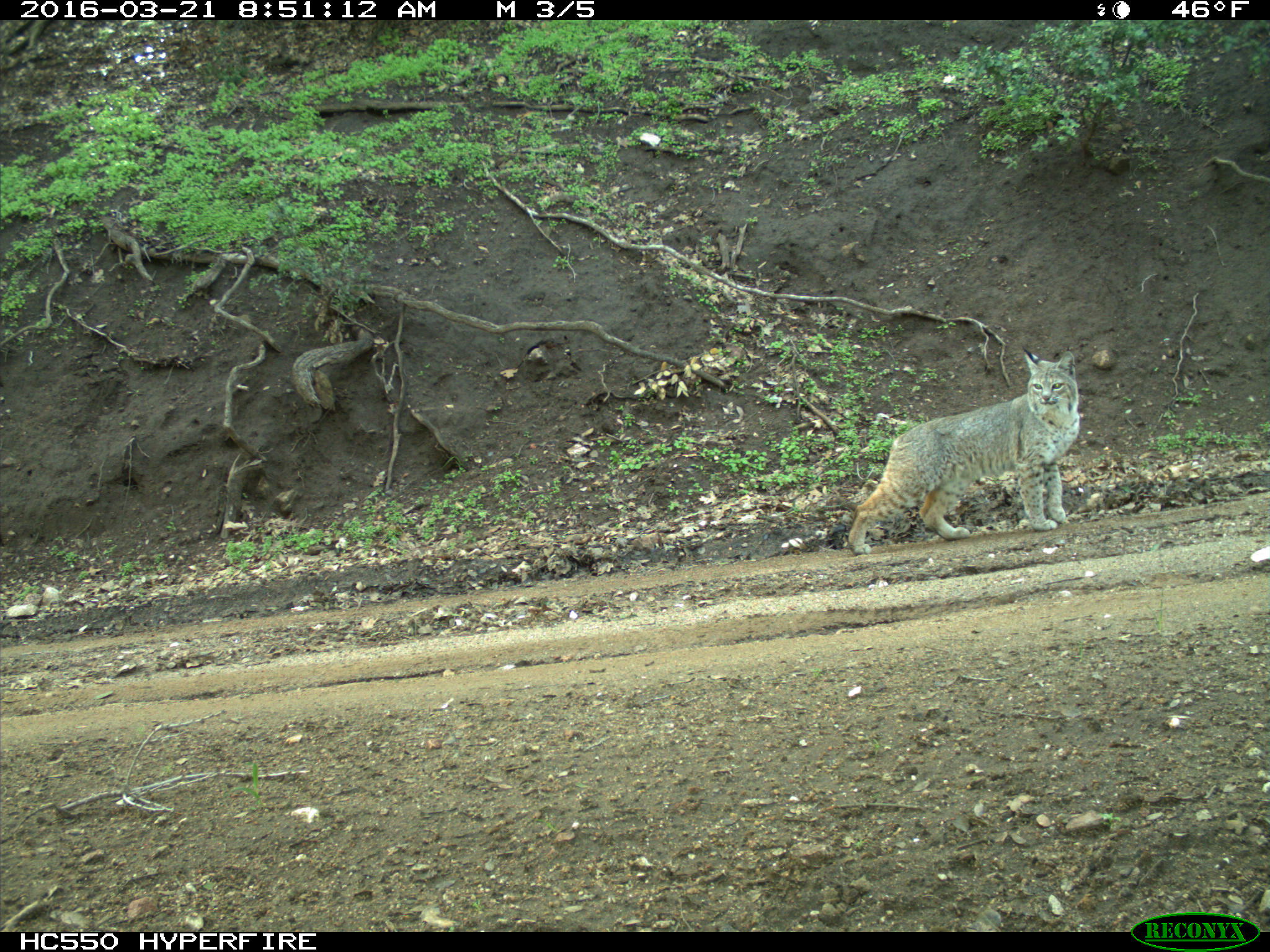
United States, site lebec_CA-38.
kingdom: Animalia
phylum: Chordata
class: Mammalia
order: Carnivora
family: Felidae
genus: Lynx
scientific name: Lynx rufus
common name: bobcat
Lynx rufus (bobcat).